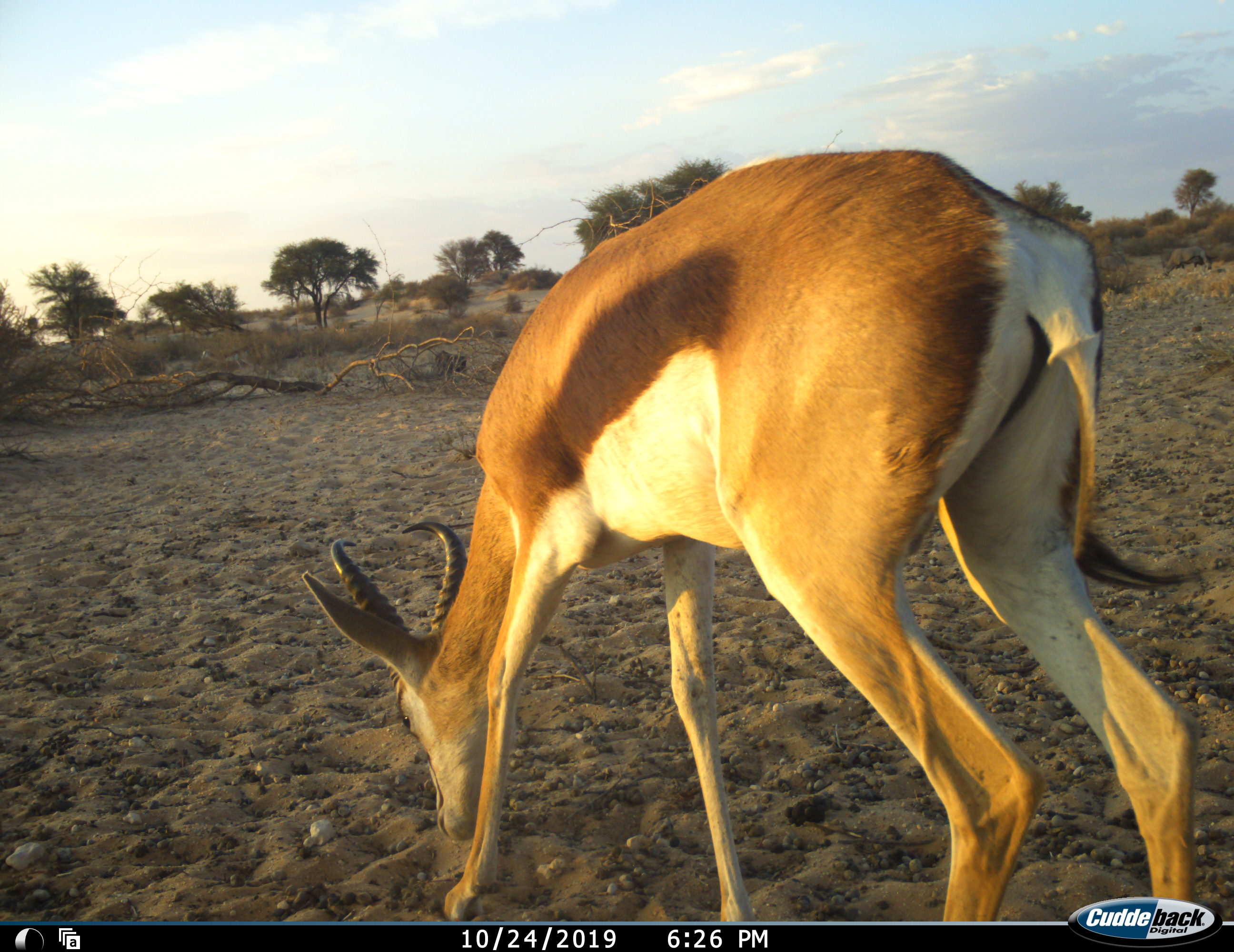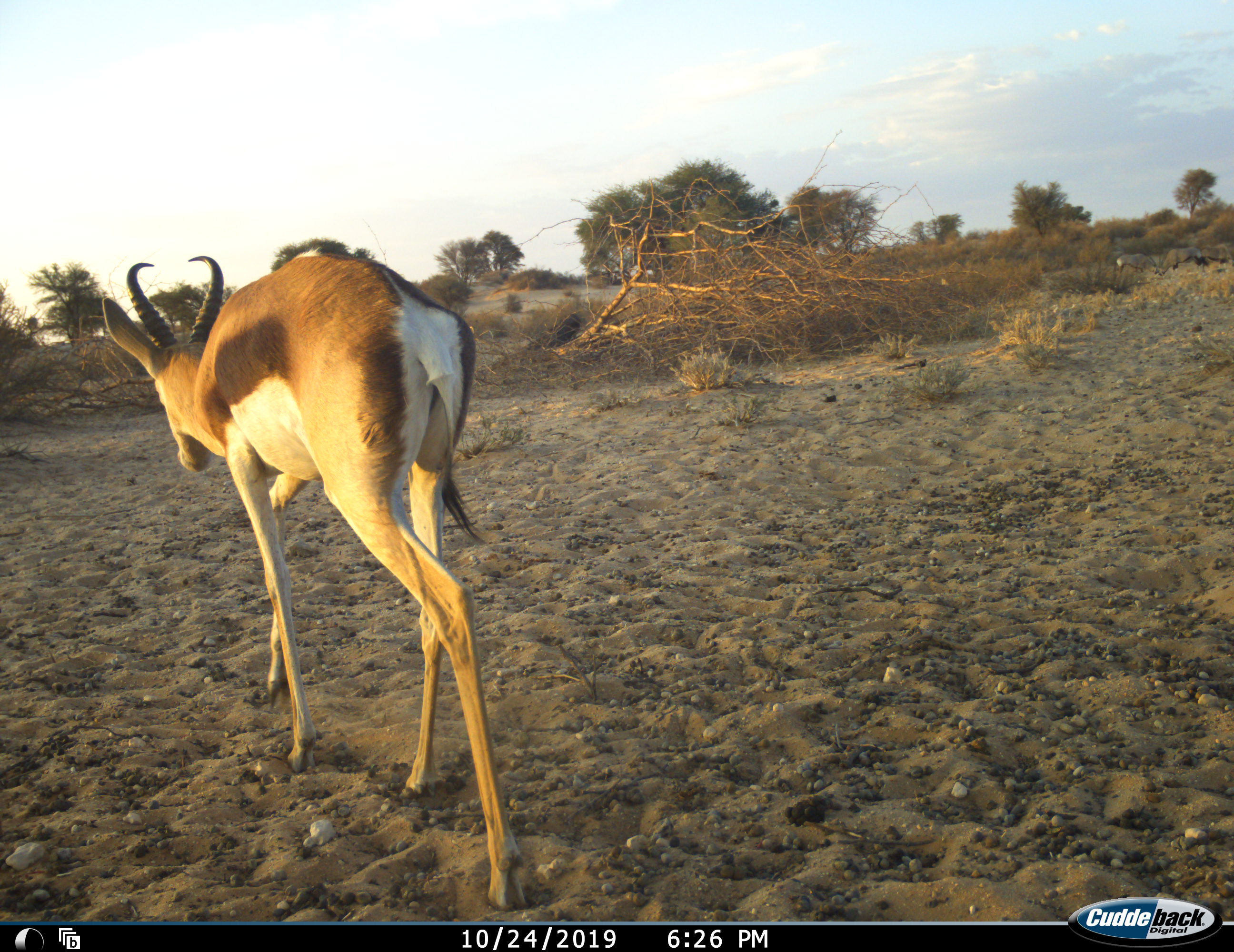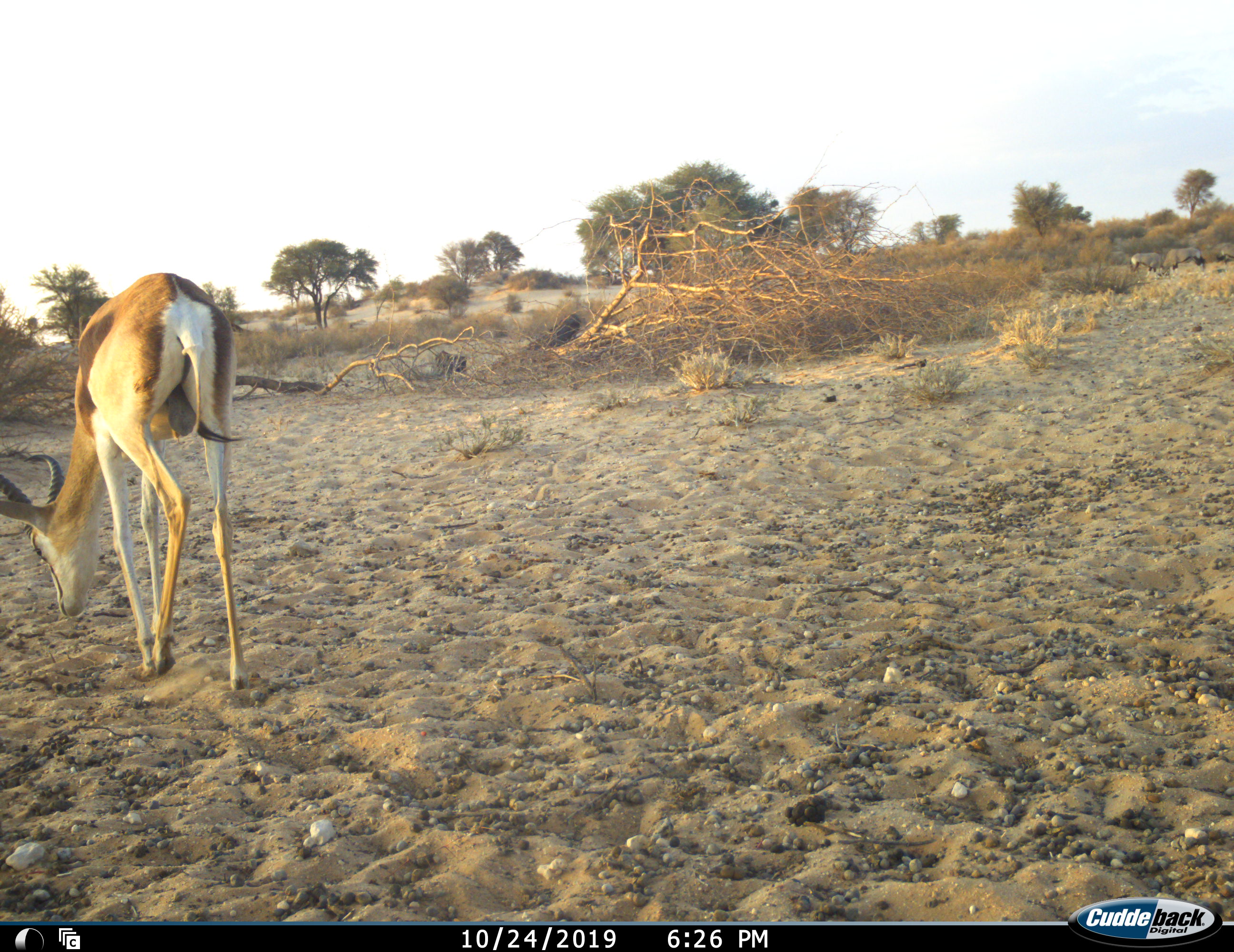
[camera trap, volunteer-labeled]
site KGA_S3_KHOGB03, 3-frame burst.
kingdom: Animalia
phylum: Chordata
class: Mammalia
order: Artiodactyla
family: Bovidae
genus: Antidorcas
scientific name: Antidorcas marsupialis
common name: springbok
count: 1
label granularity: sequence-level